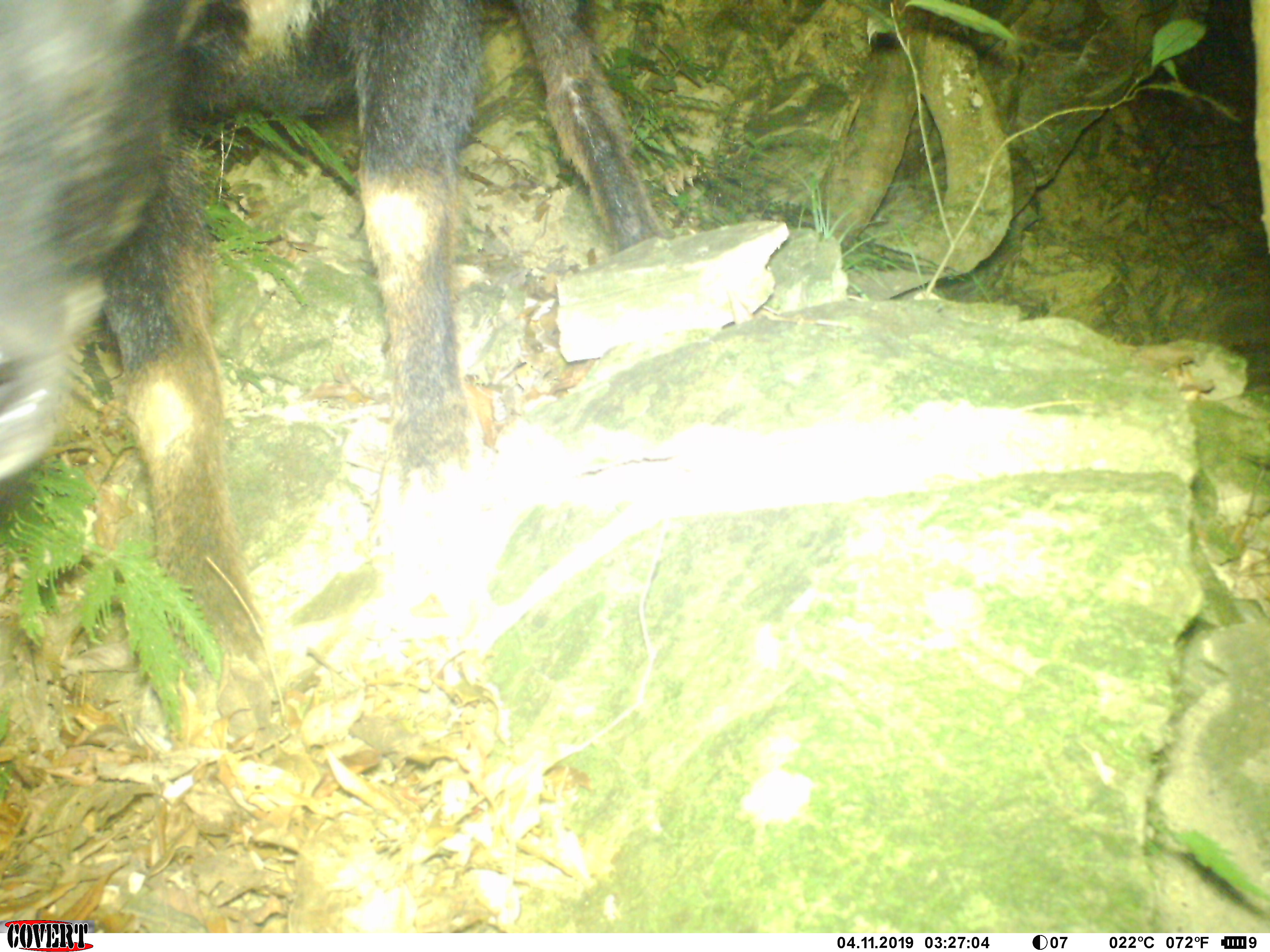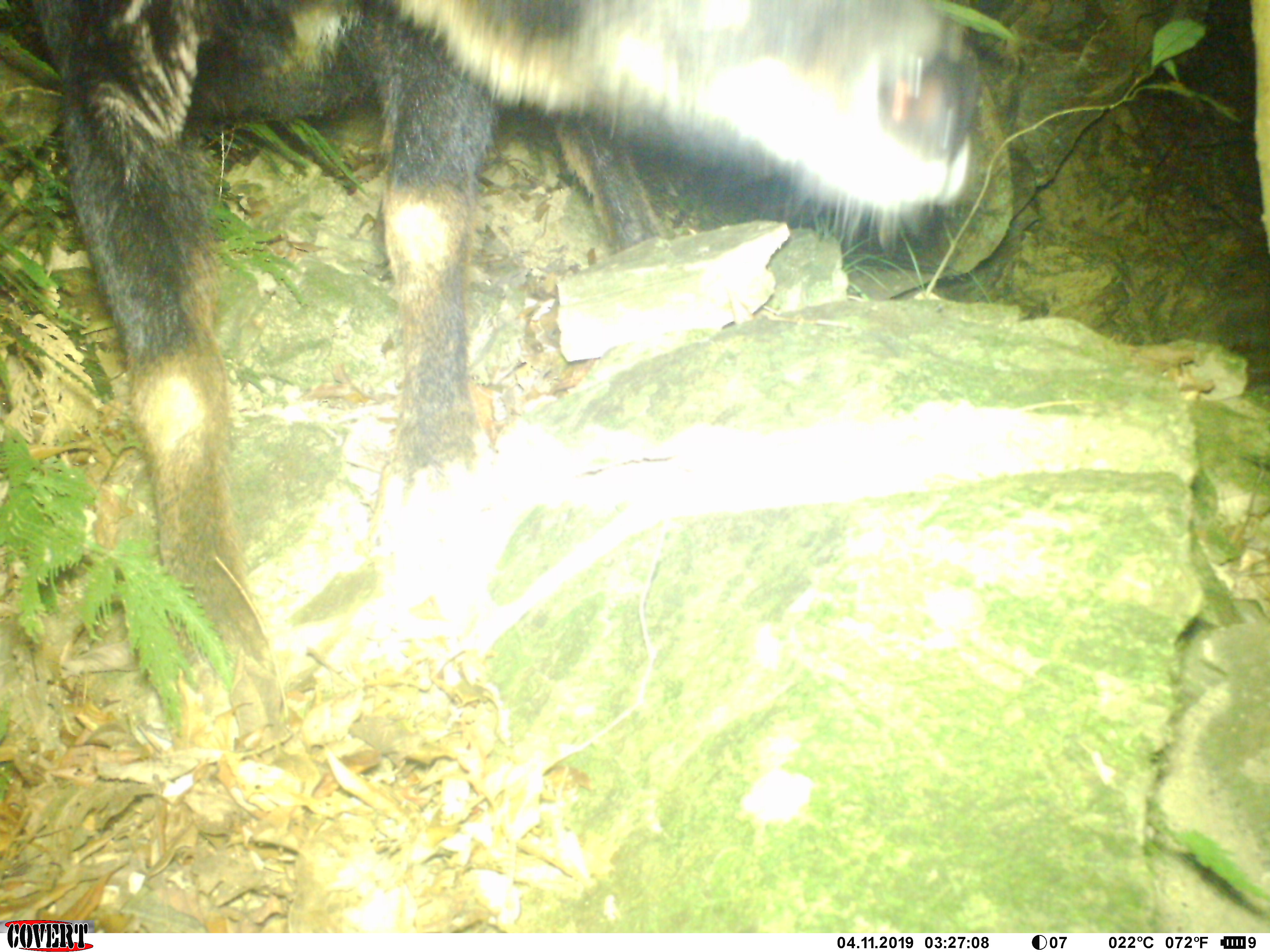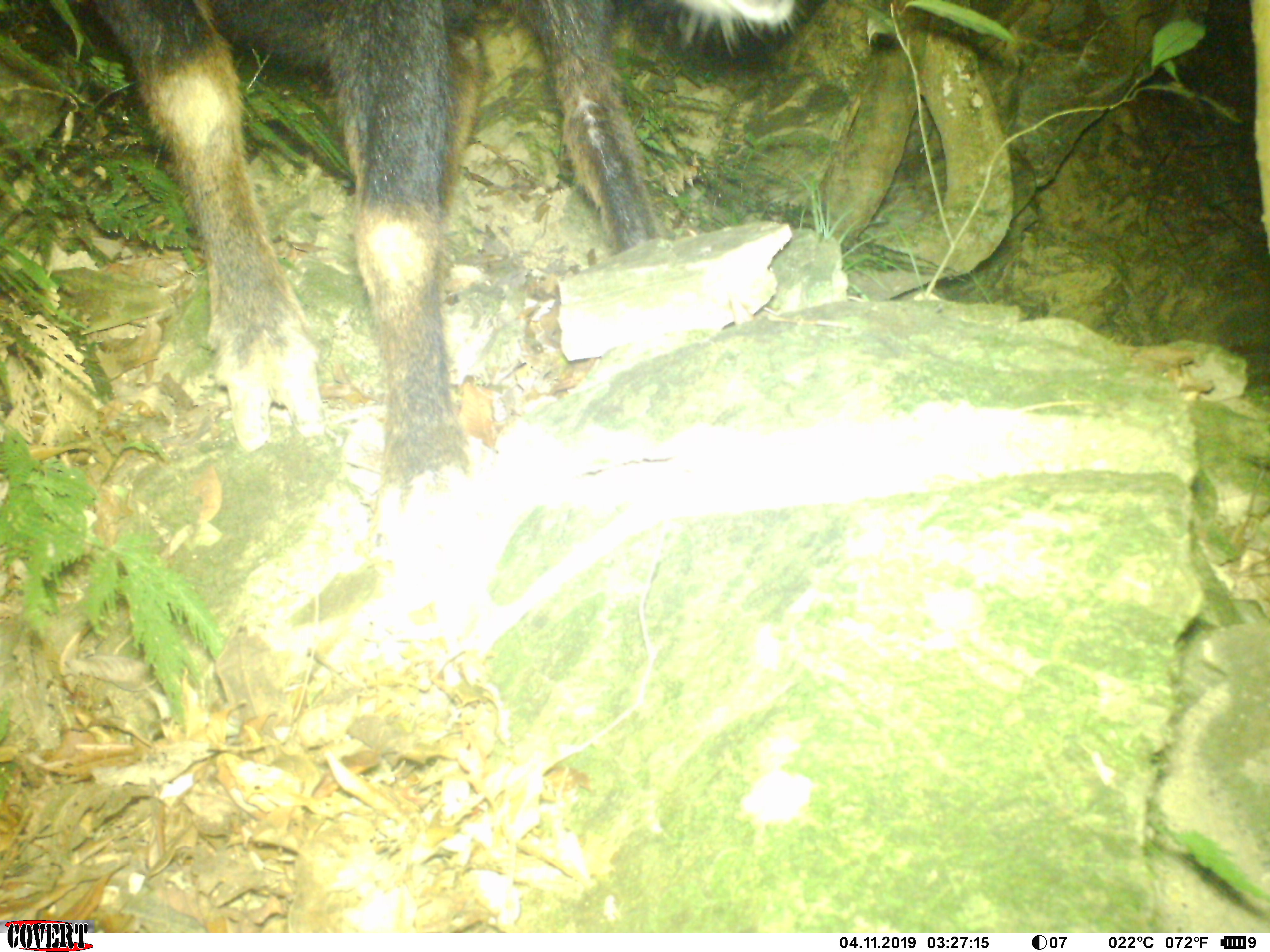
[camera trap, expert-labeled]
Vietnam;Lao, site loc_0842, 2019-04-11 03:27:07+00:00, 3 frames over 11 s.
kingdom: Animalia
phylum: Chordata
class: Mammalia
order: Artiodactyla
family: Bovidae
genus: Capricornis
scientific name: Capricornis sumatraensis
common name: chinese serow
Chinese serow (Capricornis sumatraensis). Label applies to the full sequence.